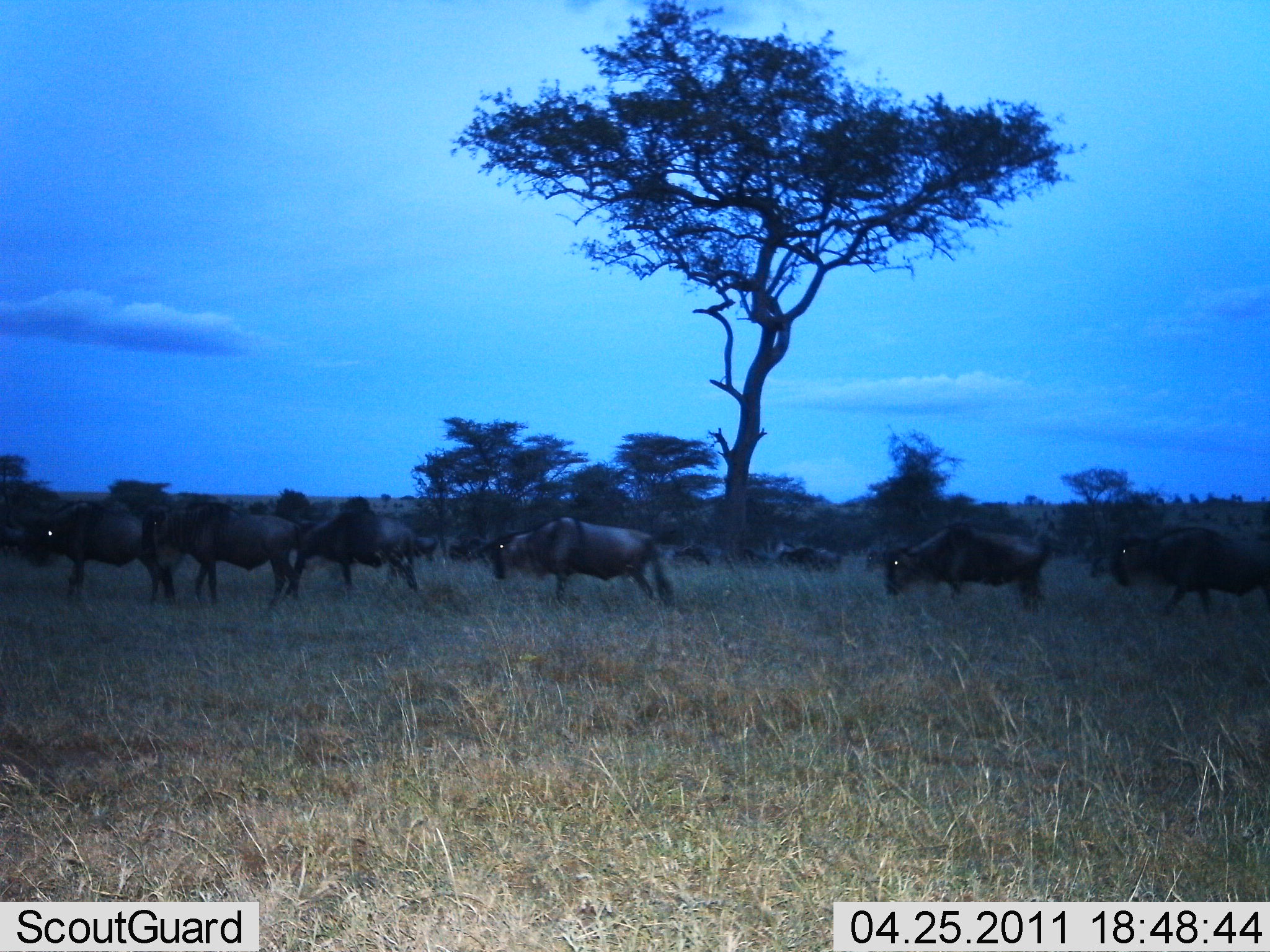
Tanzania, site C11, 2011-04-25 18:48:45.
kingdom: Animalia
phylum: Chordata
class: Mammalia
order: Artiodactyla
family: Bovidae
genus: Connochaetes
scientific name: Connochaetes taurinus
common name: blue wildebeest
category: wildebeest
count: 11-50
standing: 50%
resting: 0%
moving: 60%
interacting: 0%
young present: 0%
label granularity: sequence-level